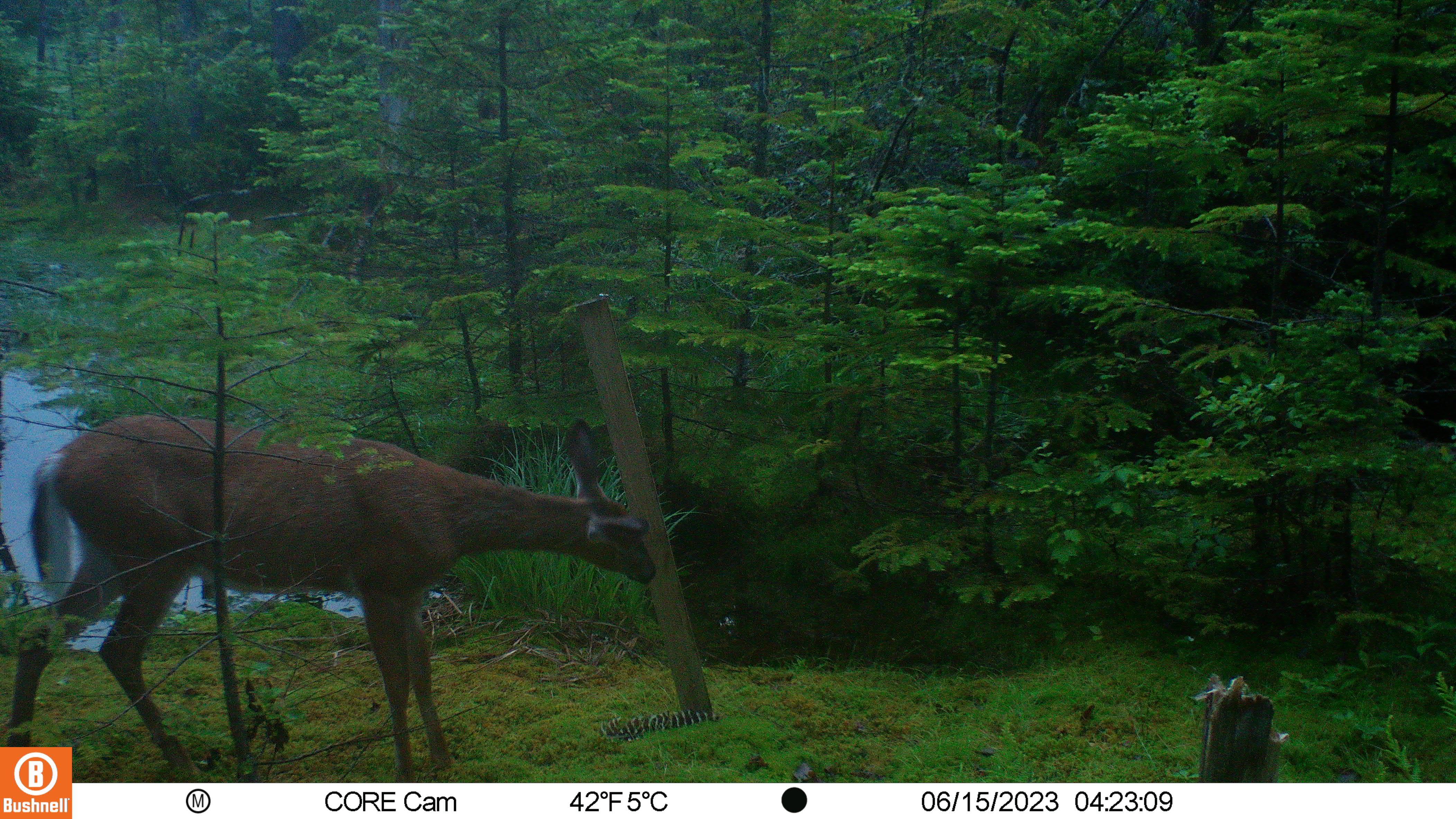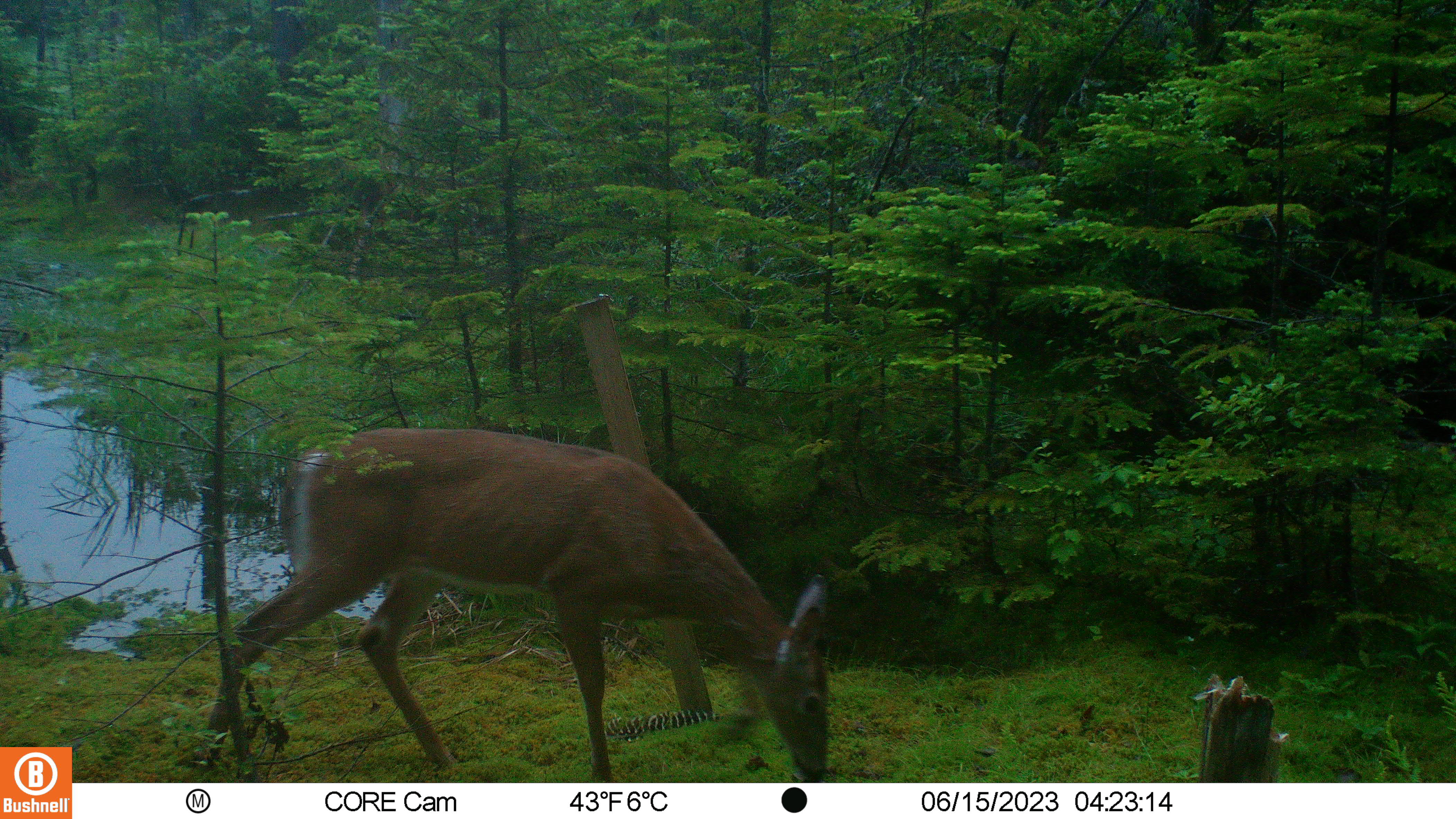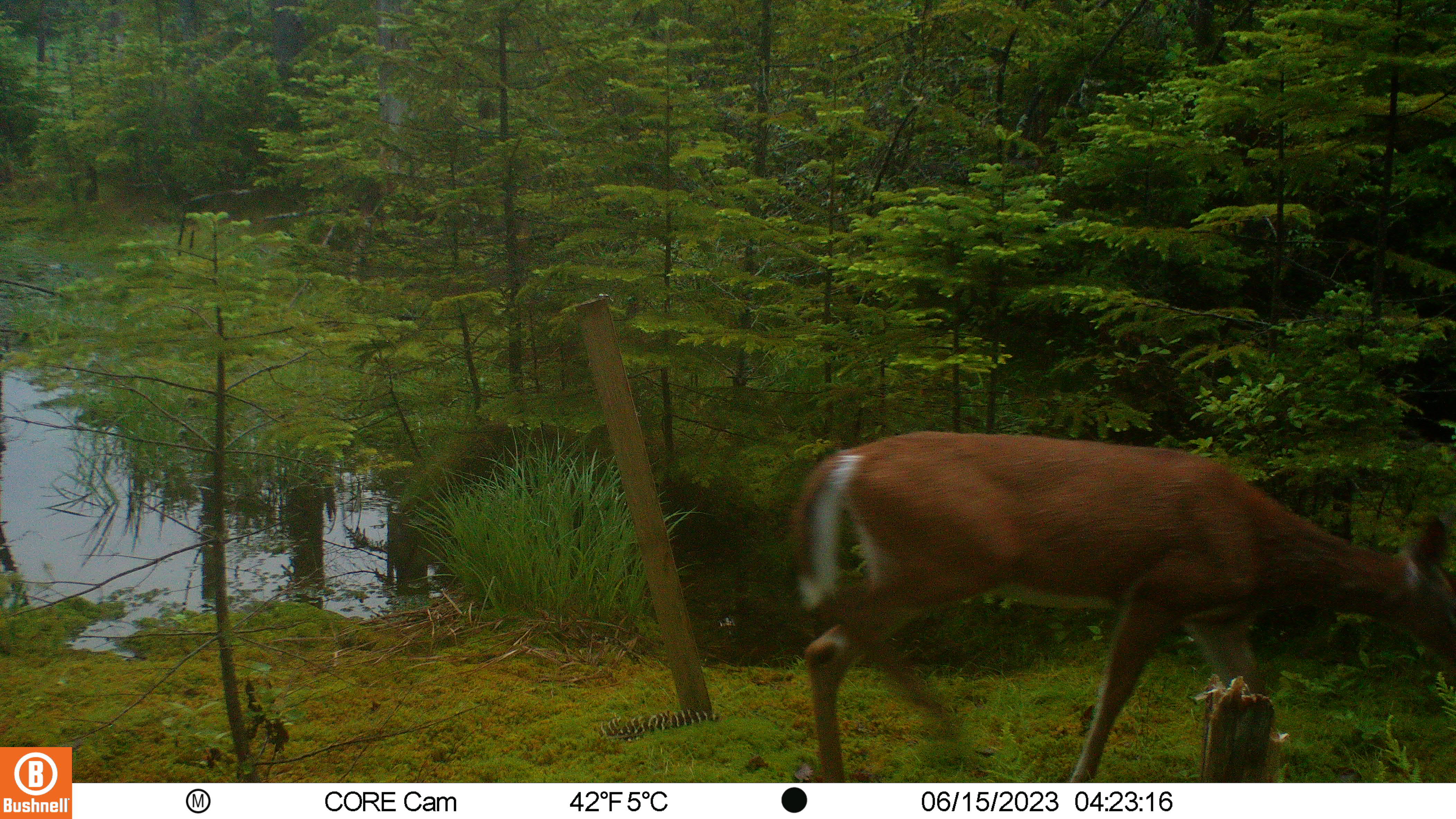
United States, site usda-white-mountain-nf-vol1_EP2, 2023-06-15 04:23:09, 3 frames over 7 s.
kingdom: Animalia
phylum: Chordata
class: Mammalia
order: Artiodactyla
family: Cervidae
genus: Odocoileus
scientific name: Odocoileus virginianus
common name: white-tailed deer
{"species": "white-tailed deer (Odocoileus virginianus)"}